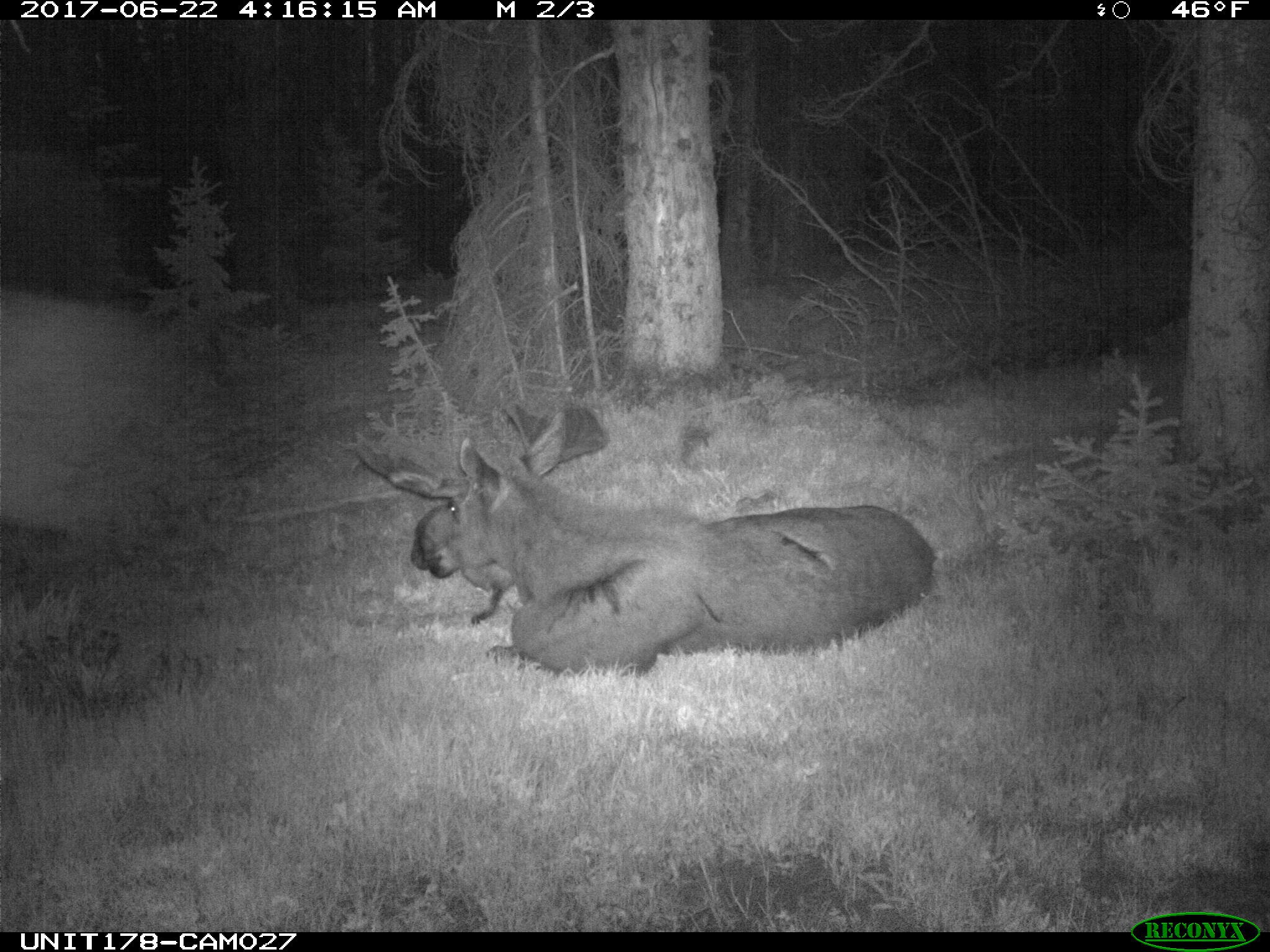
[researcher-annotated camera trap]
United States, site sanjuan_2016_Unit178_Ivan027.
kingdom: Animalia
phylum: Chordata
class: Mammalia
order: Artiodactyla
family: Cervidae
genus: Alces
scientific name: Alces alces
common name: moose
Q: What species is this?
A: Alces alces (moose).